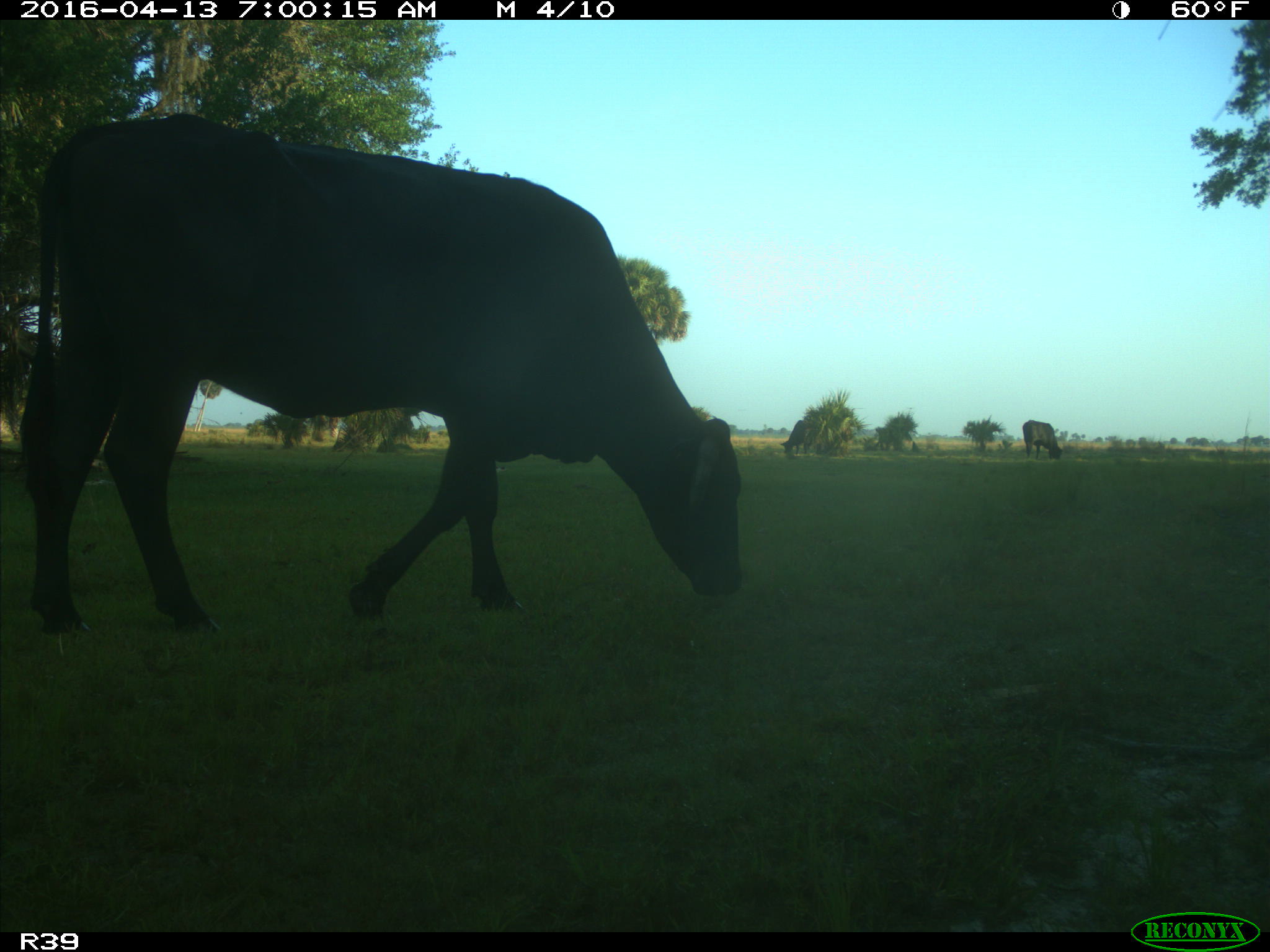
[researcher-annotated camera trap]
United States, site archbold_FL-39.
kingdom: Animalia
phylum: Chordata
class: Mammalia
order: Artiodactyla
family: Bovidae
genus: Bos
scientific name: Bos taurus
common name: domestic cow